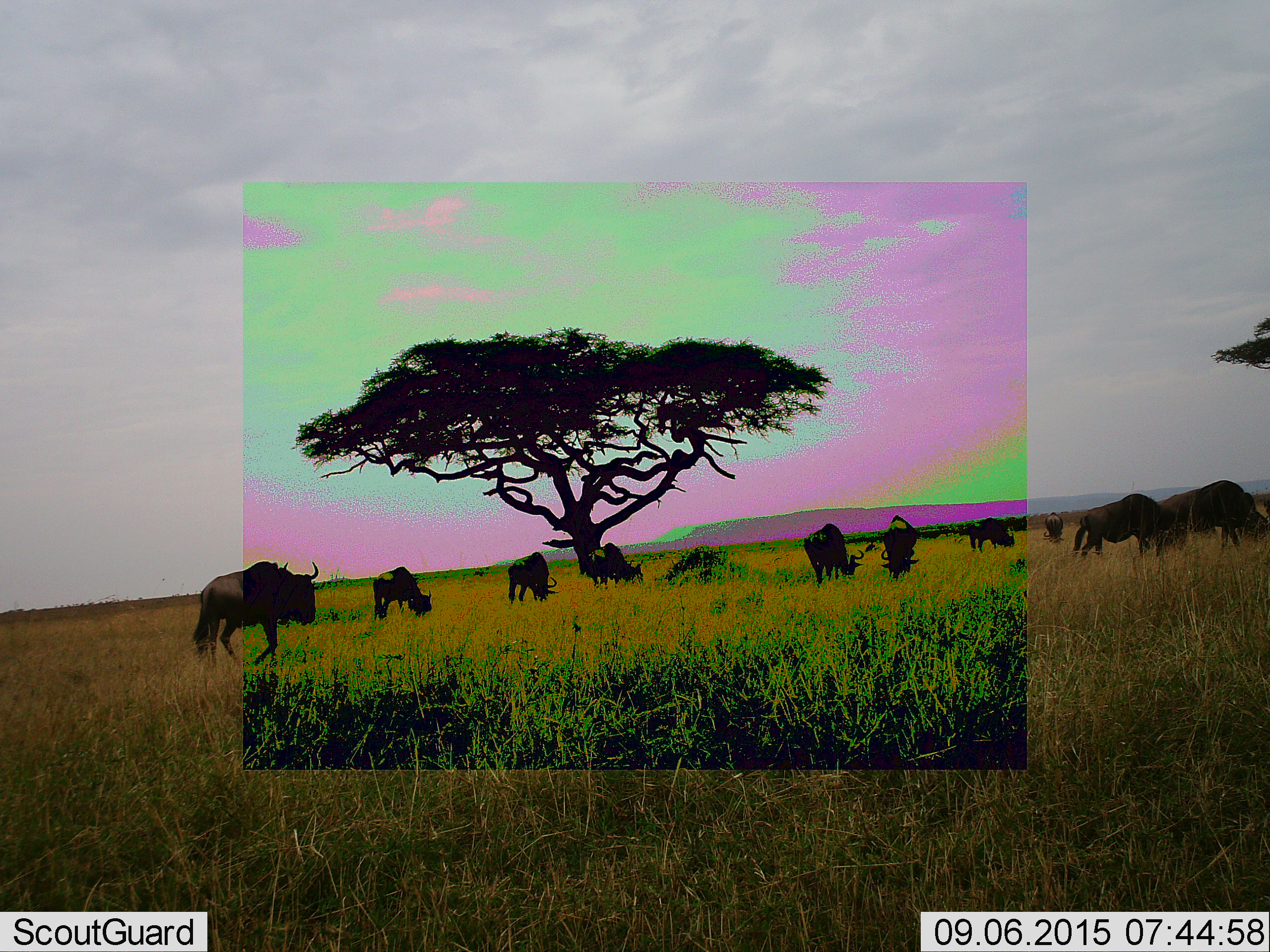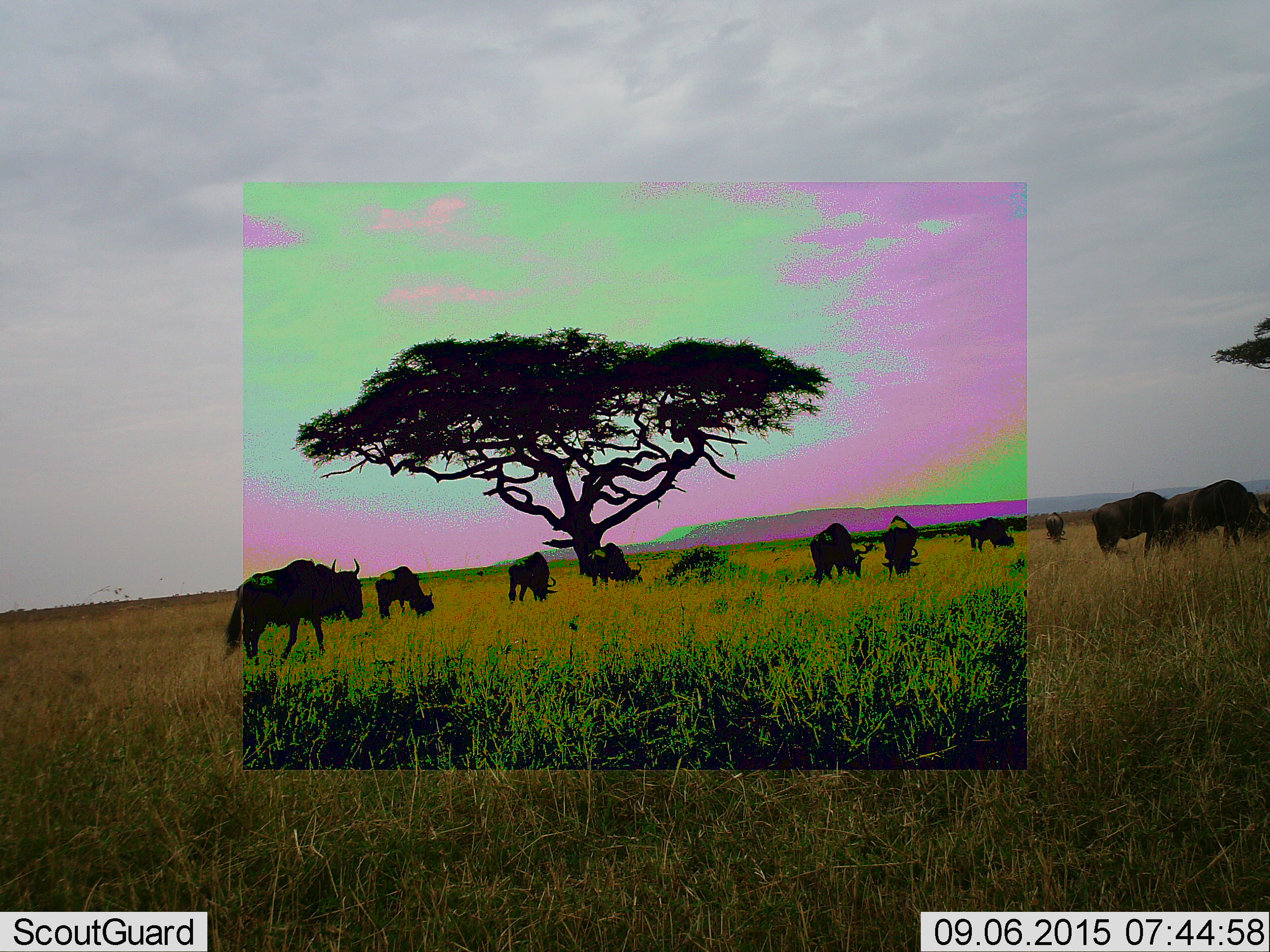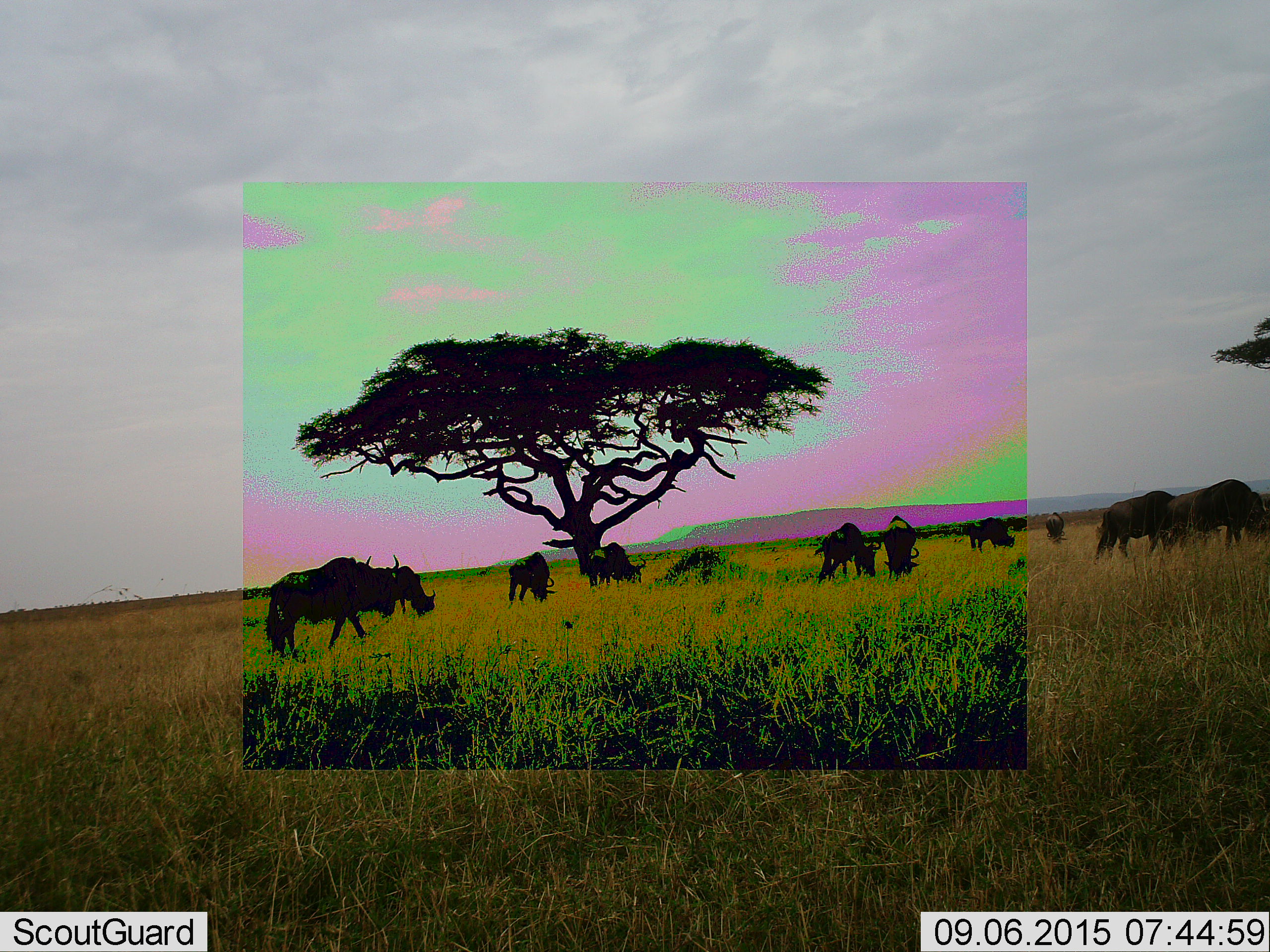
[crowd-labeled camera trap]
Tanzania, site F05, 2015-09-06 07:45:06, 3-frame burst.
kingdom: Animalia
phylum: Chordata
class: Mammalia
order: Artiodactyla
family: Bovidae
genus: Connochaetes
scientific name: Connochaetes taurinus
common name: blue wildebeest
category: wildebeest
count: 10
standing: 53%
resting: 0%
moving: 67%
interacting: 13%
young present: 0%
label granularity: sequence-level